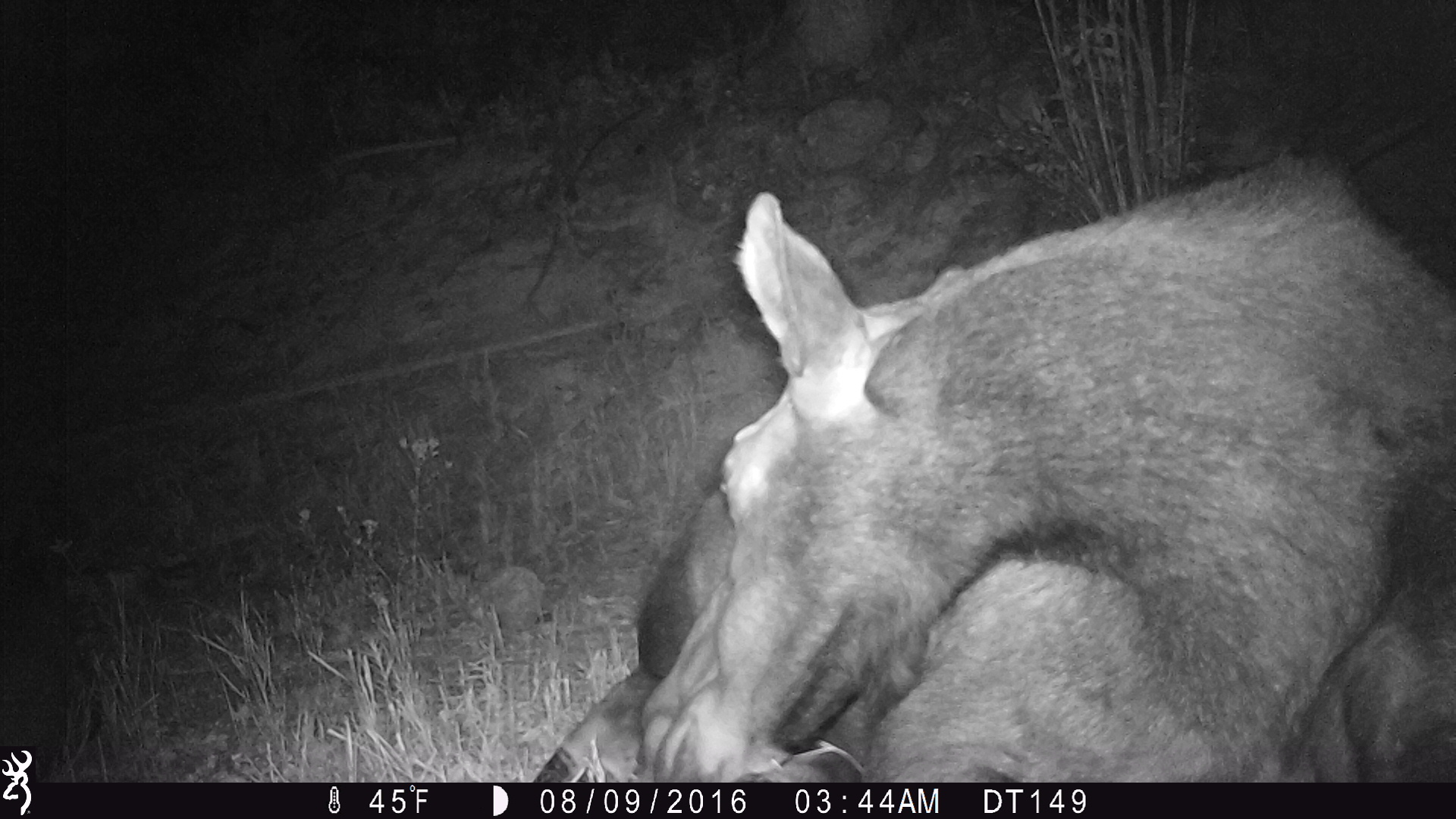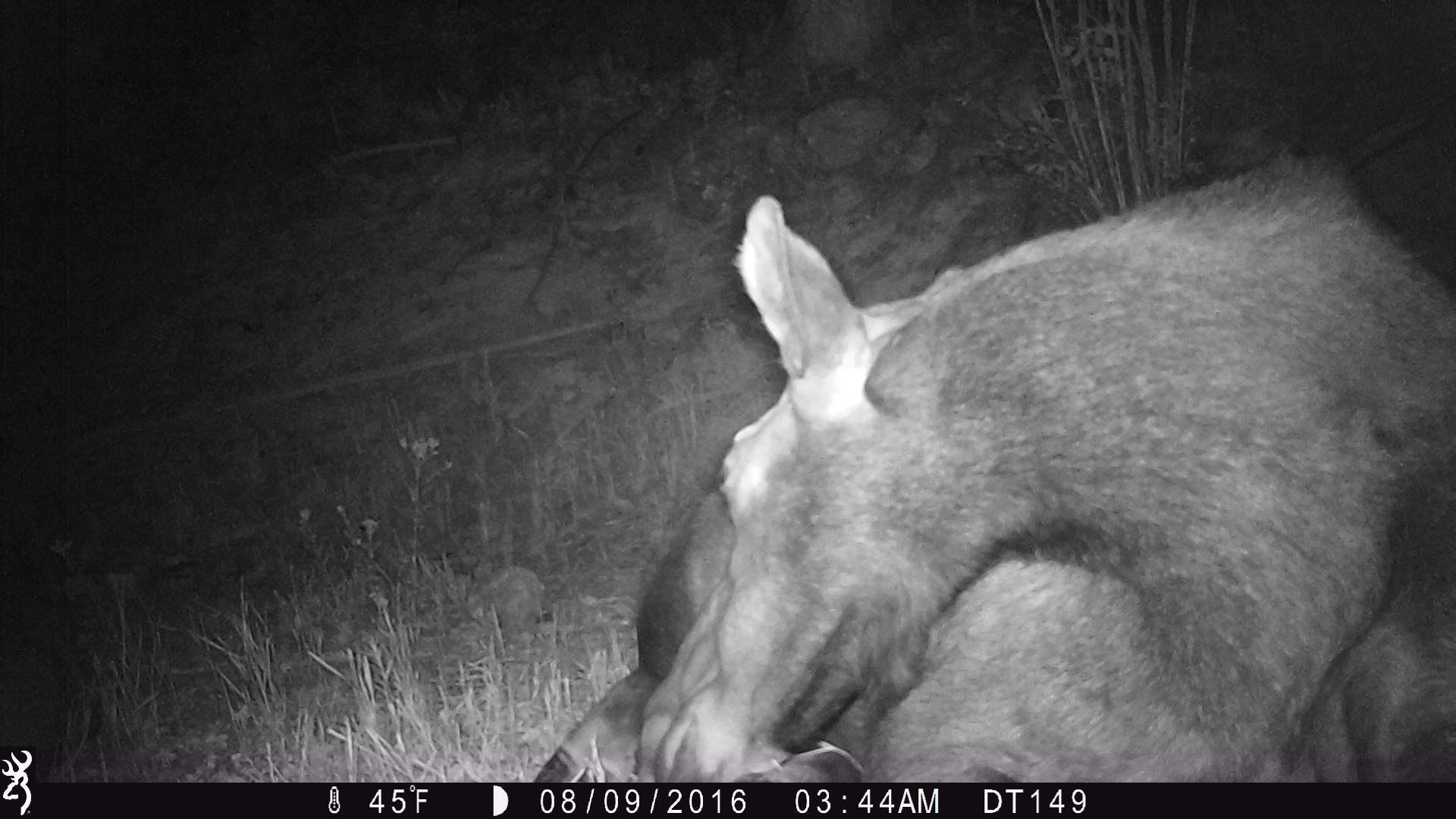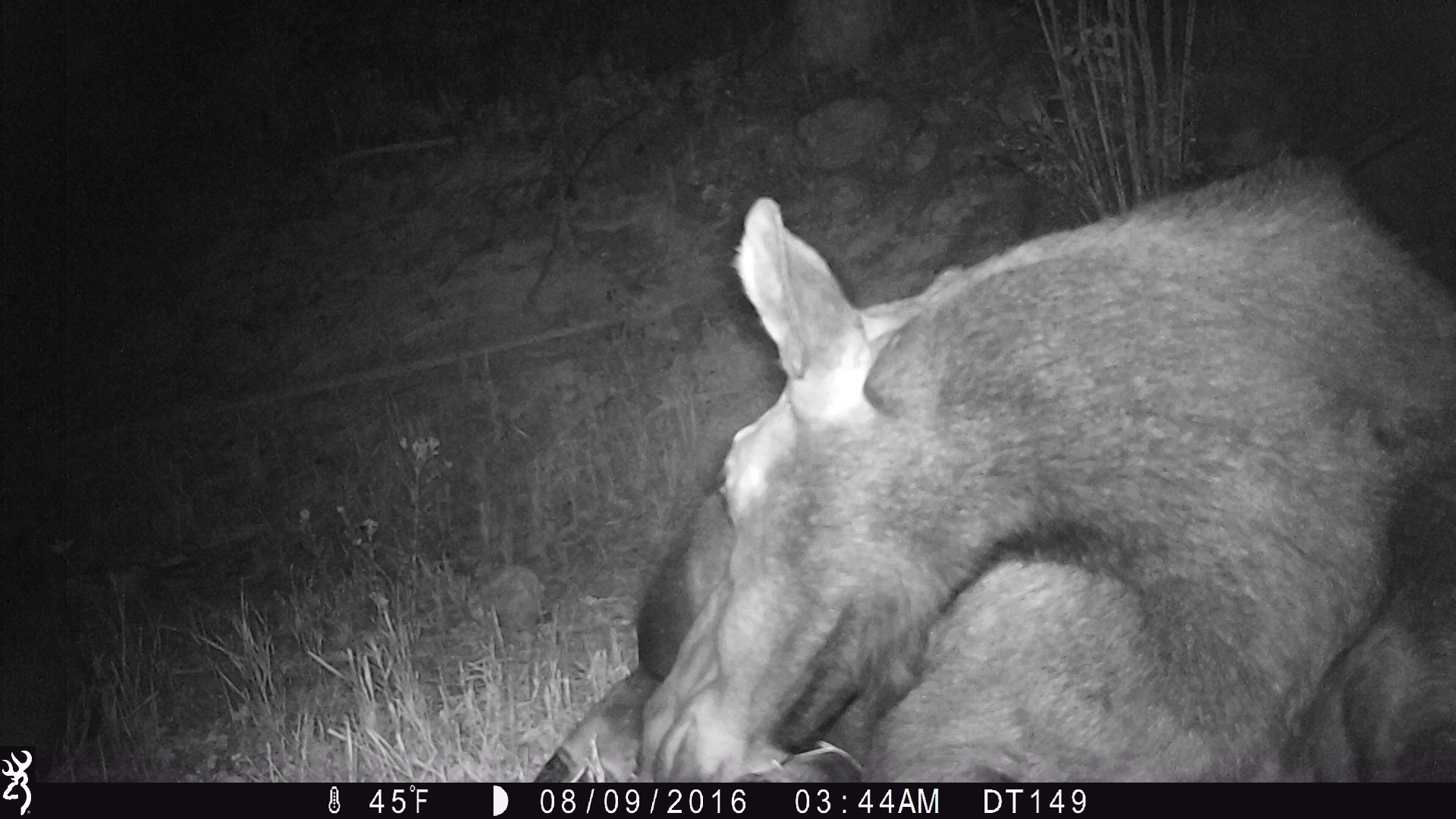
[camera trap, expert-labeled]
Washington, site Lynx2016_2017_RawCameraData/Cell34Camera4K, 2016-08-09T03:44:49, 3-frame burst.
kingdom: Animalia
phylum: Chordata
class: Mammalia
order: Artiodactyla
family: Cervidae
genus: Alces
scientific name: Alces alces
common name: moose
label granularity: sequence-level